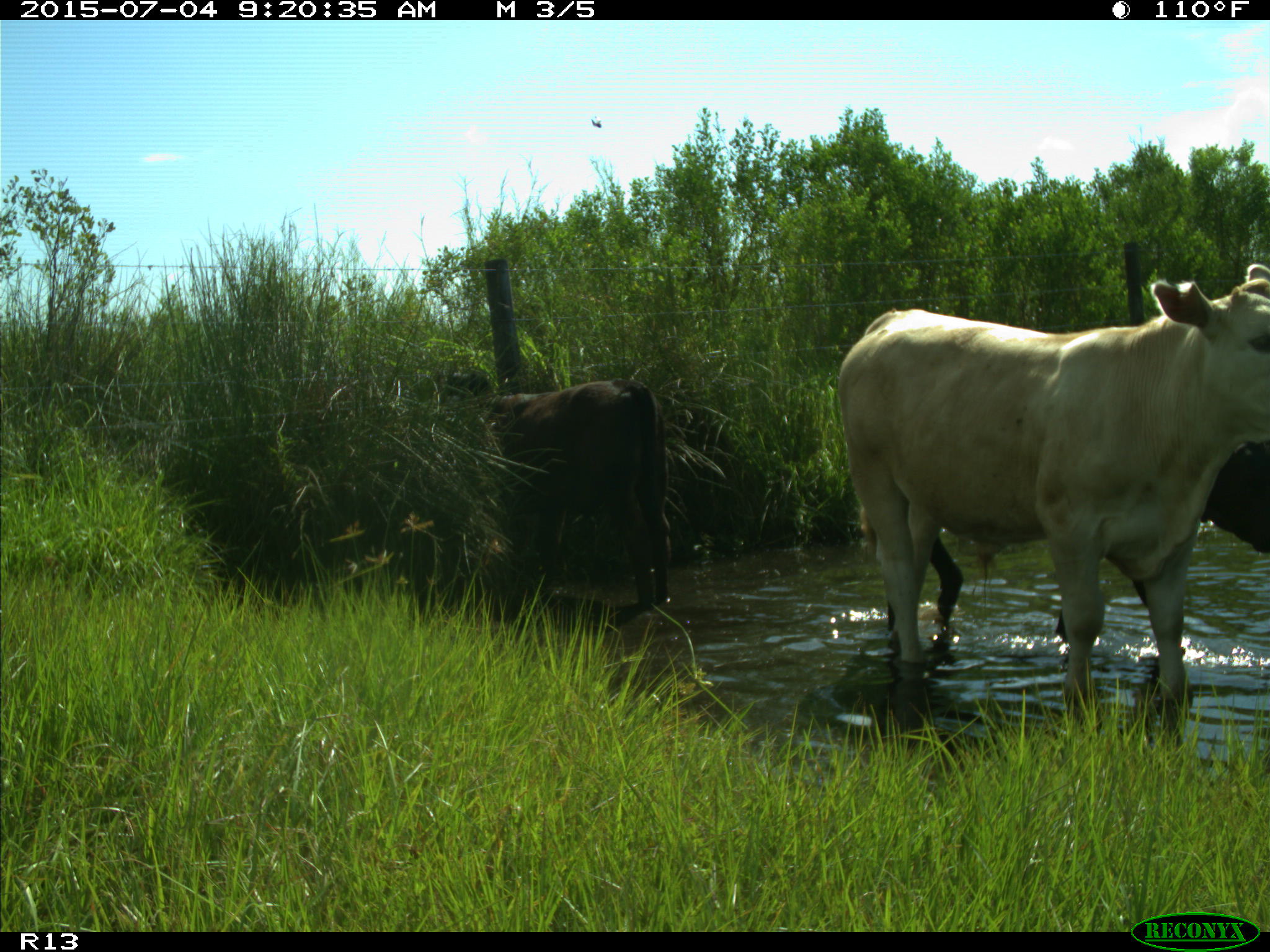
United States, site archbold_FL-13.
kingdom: Animalia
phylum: Chordata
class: Mammalia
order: Artiodactyla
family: Bovidae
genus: Bos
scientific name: Bos taurus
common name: domestic cow